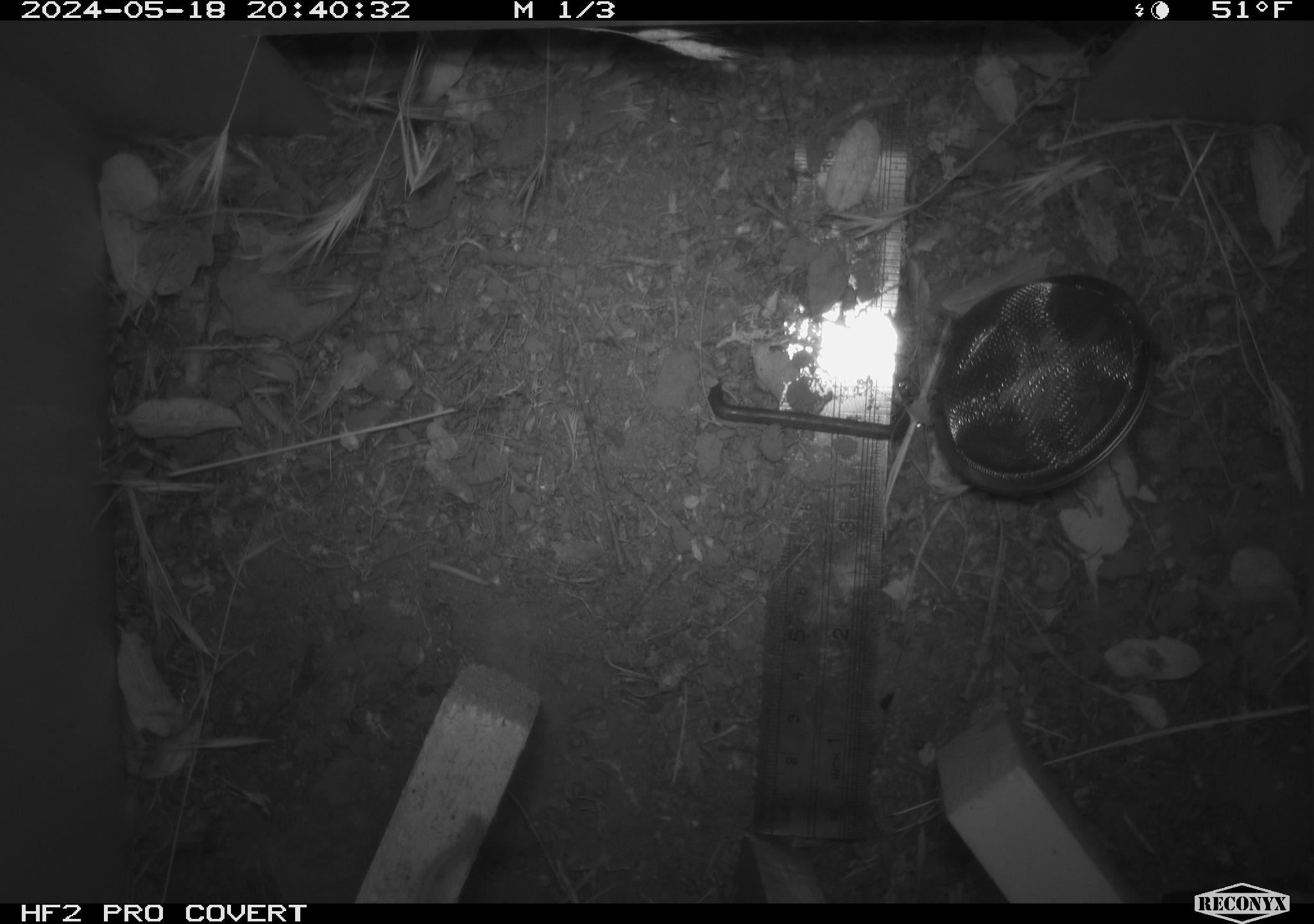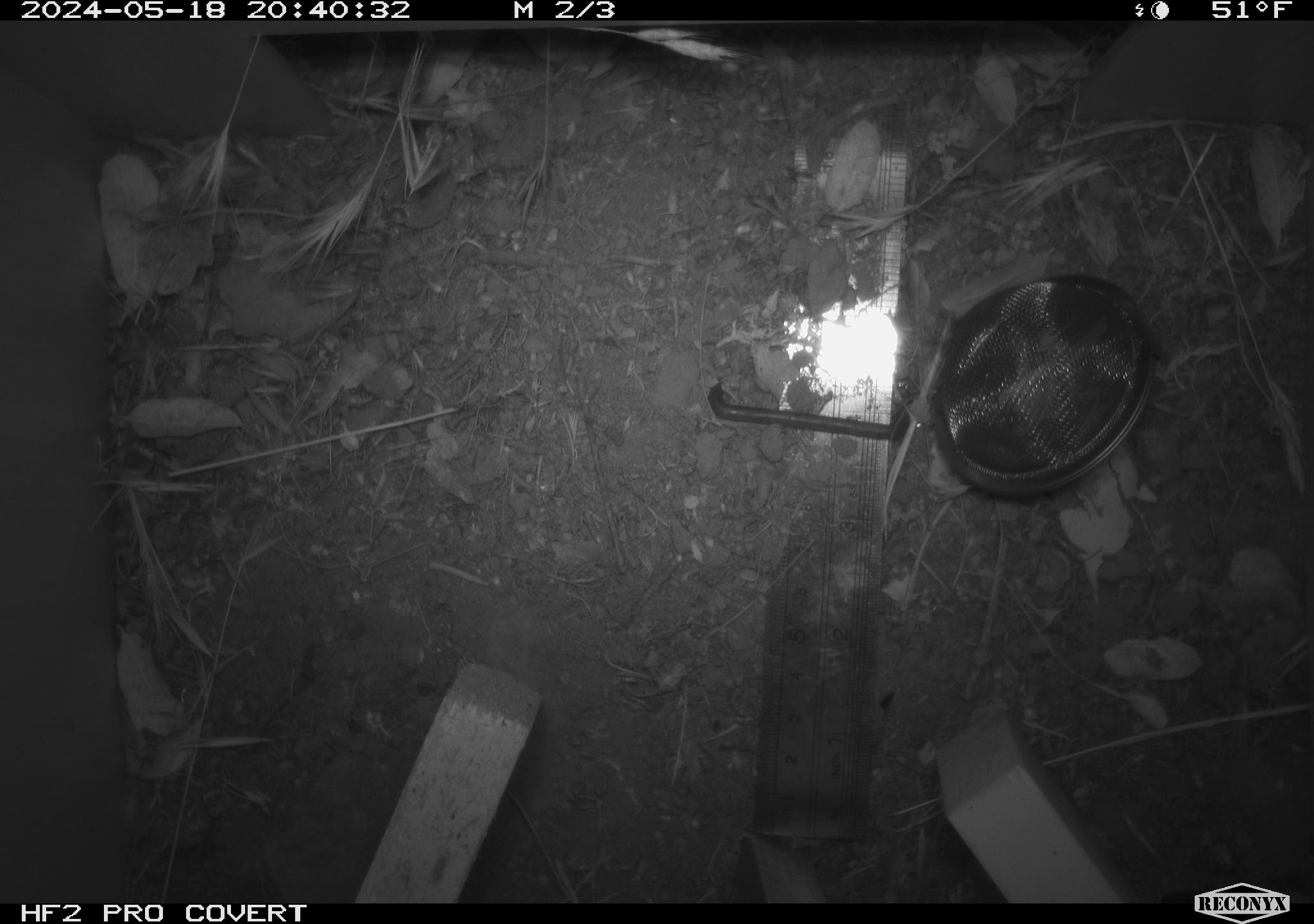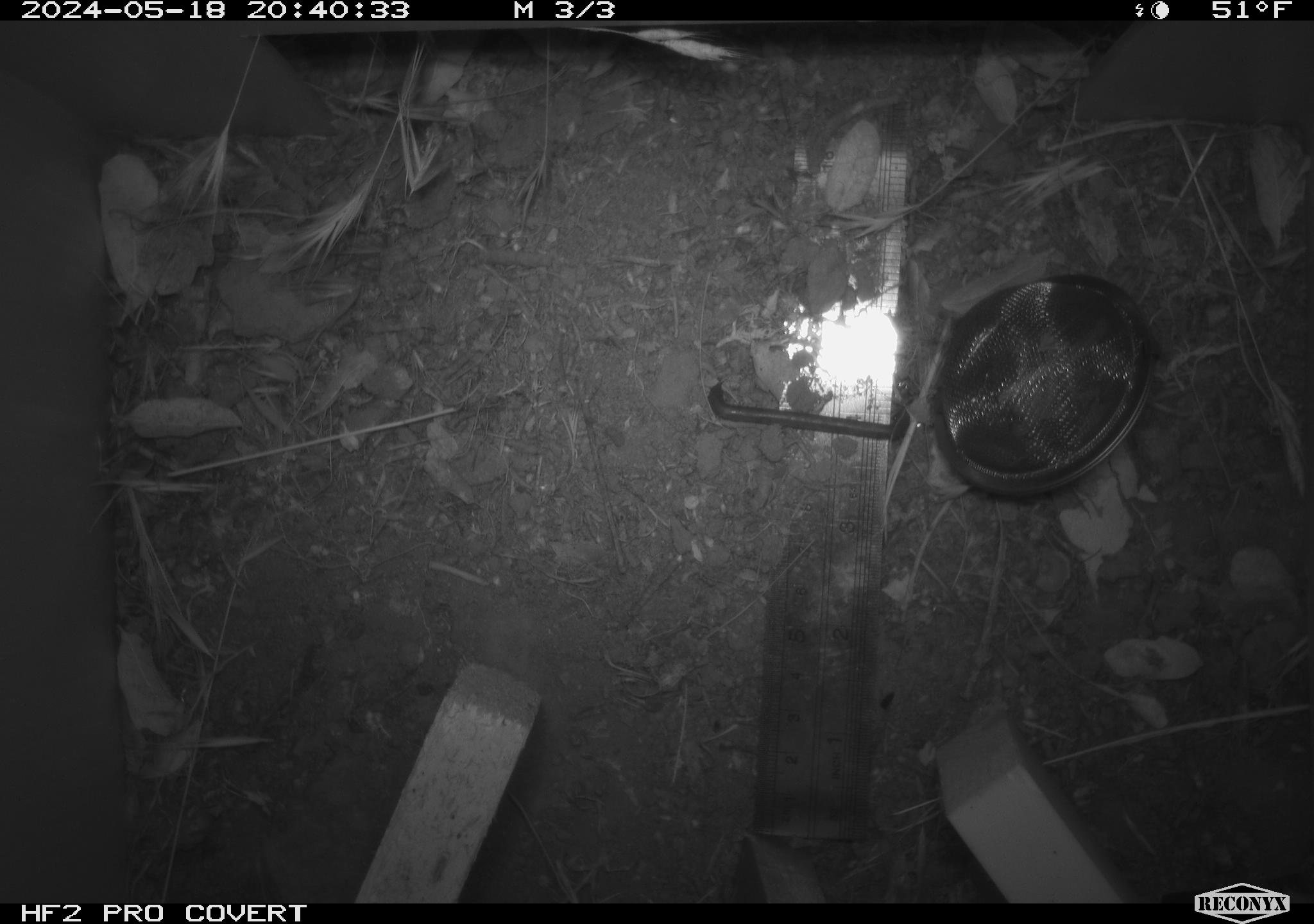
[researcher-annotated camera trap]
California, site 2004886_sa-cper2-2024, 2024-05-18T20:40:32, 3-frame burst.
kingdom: Animalia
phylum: Chordata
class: Mammalia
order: Rodentia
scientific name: Rodentia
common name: rodent